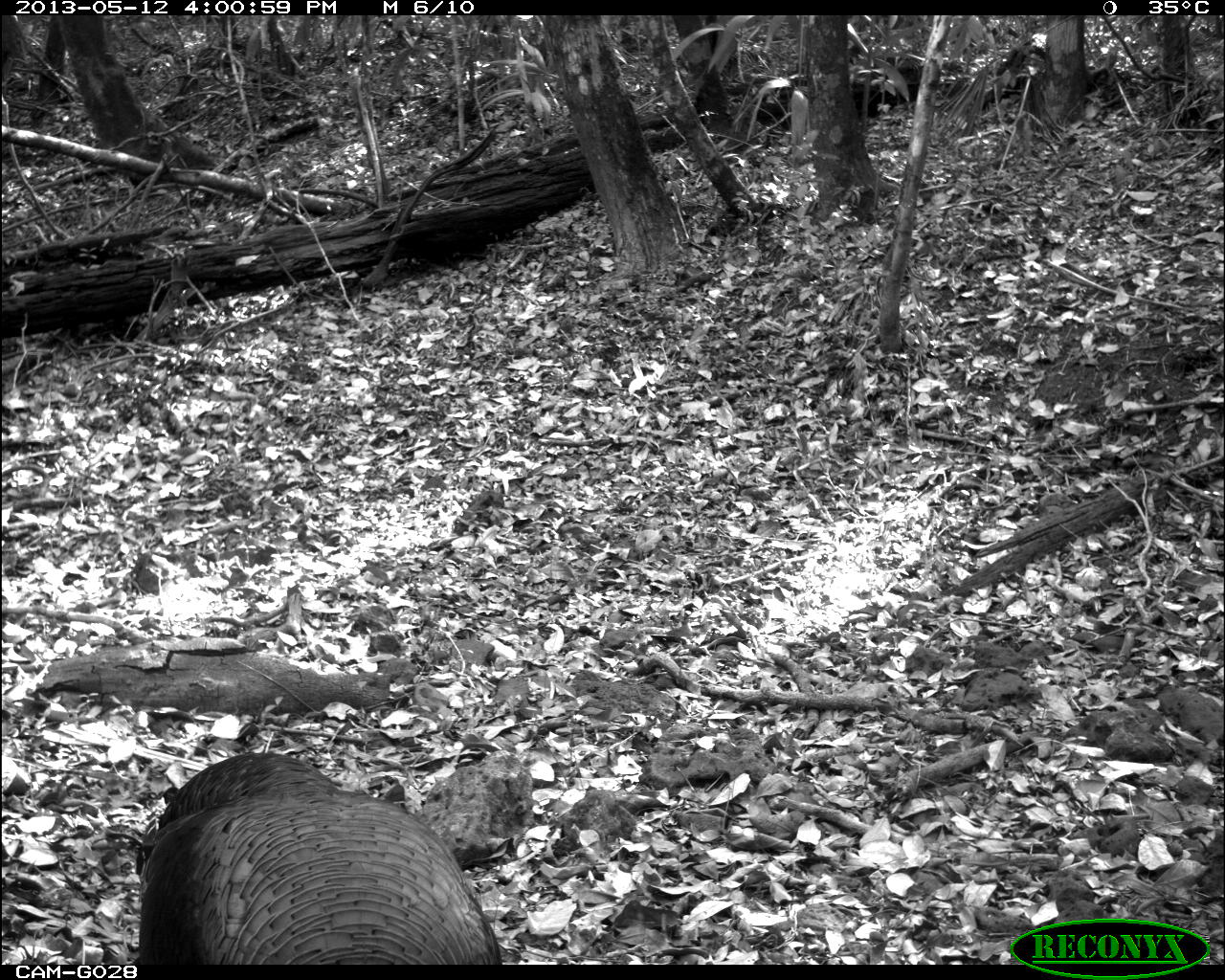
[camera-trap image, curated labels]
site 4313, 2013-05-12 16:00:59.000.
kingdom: Animalia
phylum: Chordata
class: Aves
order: Galliformes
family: Phasianidae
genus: Meleagris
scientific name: Meleagris ocellata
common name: ocellated turkey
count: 1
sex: male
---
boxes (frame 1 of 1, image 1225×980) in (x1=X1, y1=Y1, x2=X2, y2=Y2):
meleagris ocellata: (x1=137, y1=751, x2=502, y2=965)